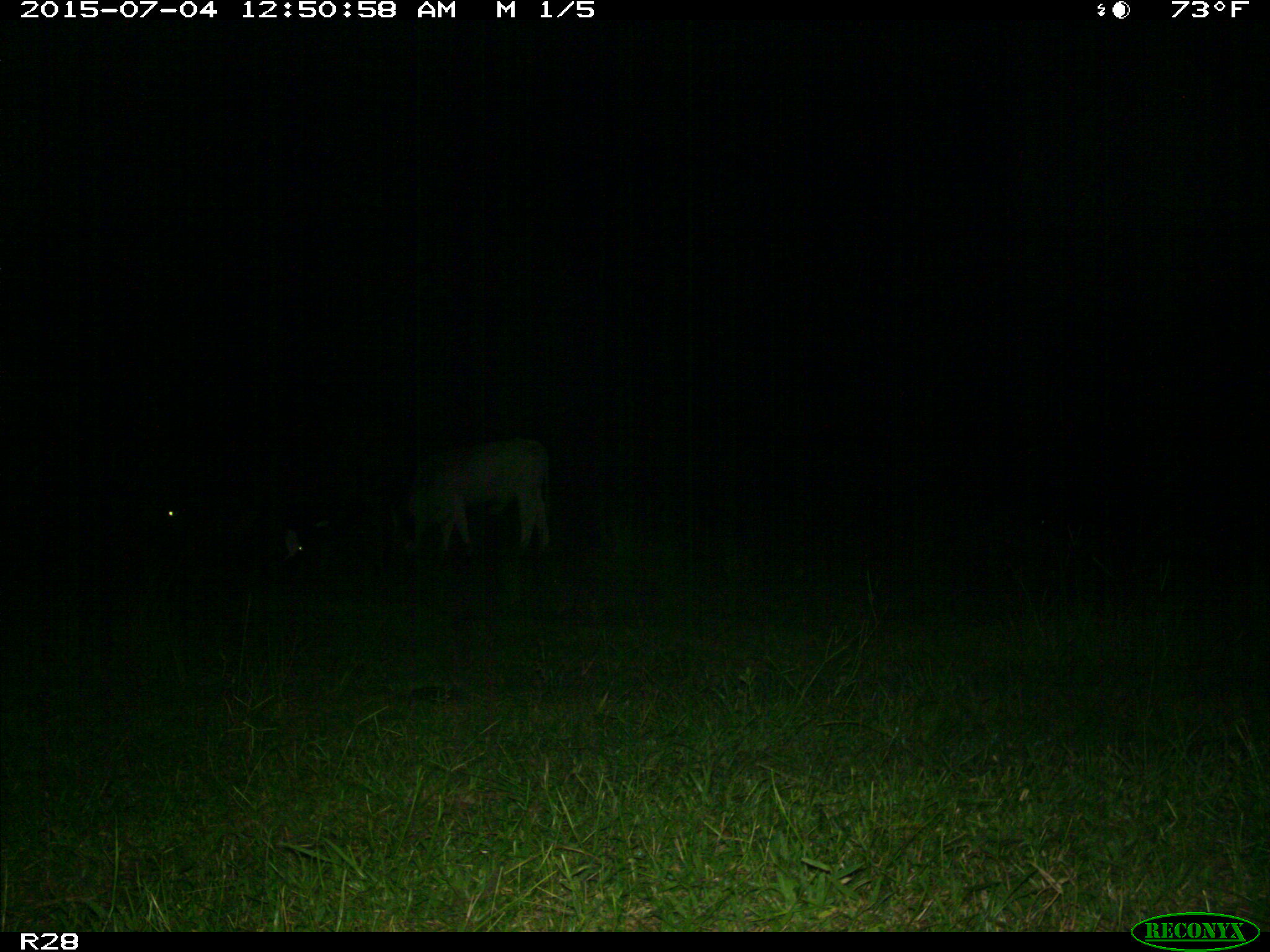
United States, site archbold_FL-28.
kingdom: Animalia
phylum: Chordata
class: Mammalia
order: Artiodactyla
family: Bovidae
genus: Bos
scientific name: Bos taurus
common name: domestic cow